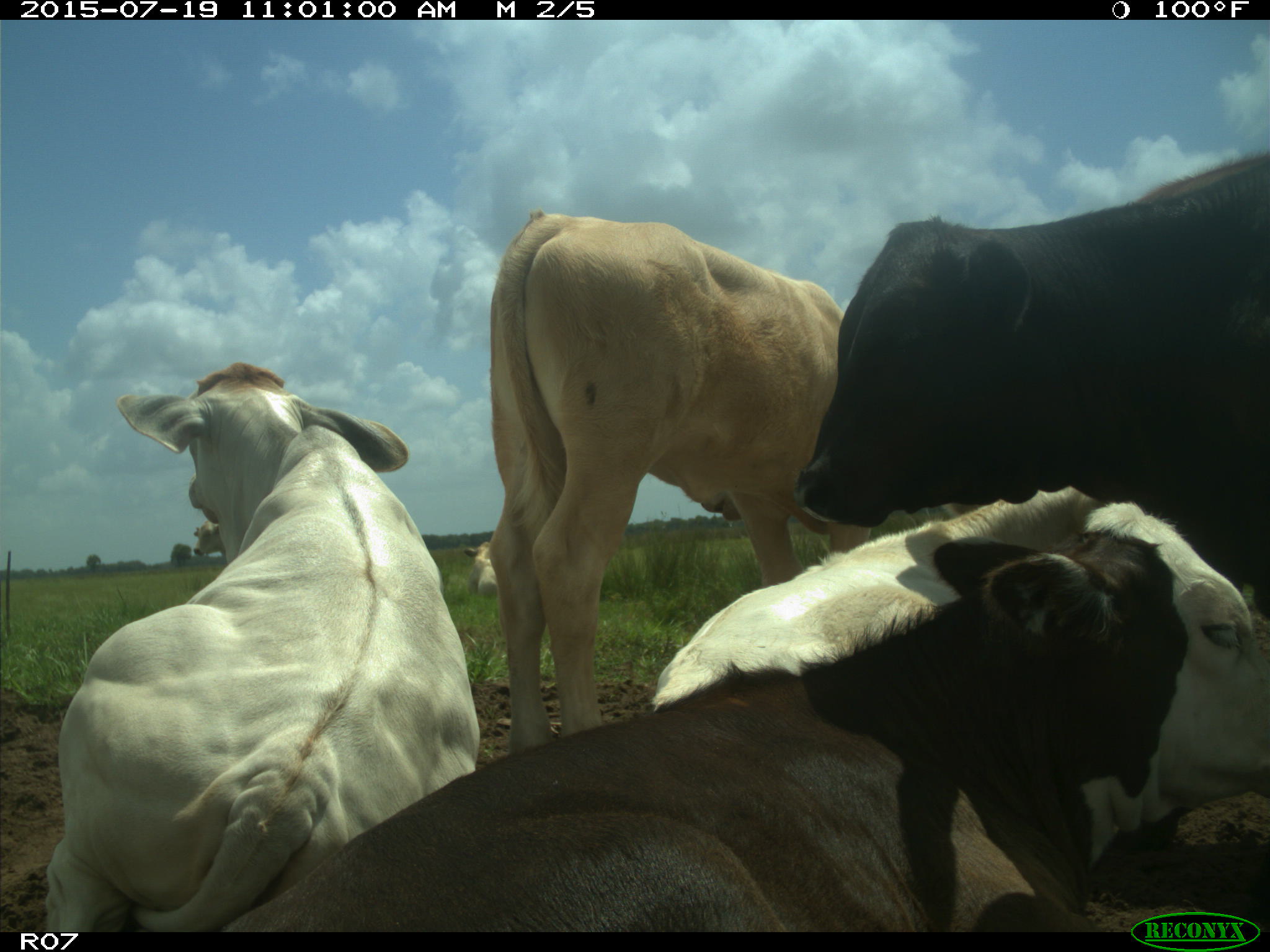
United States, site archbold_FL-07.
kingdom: Animalia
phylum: Chordata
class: Mammalia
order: Artiodactyla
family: Bovidae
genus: Bos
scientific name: Bos taurus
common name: domestic cow